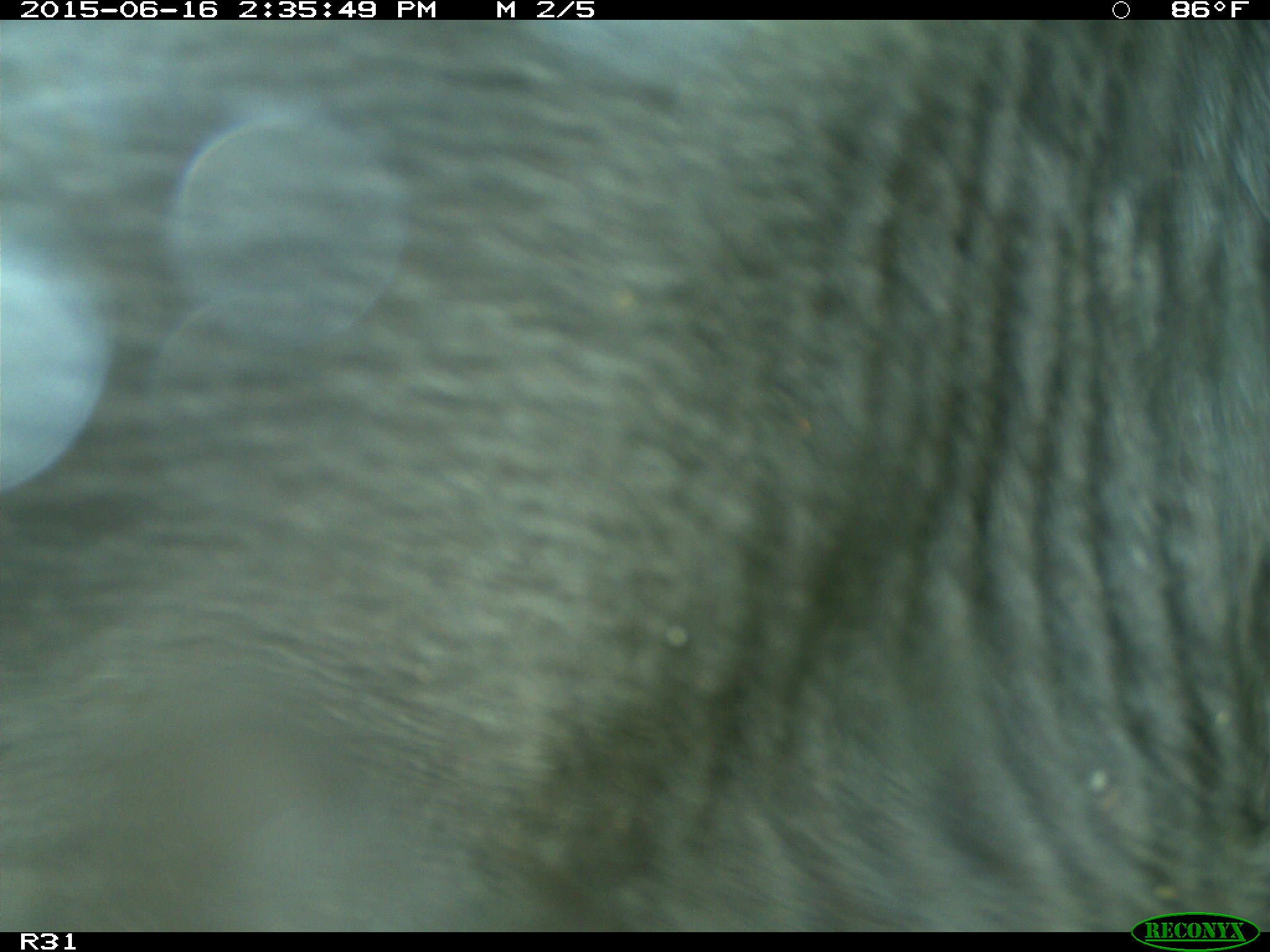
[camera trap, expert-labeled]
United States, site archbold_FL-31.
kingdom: Animalia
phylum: Chordata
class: Mammalia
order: Artiodactyla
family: Bovidae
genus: Bos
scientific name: Bos taurus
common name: domestic cow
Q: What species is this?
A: Bos taurus (domestic cow).